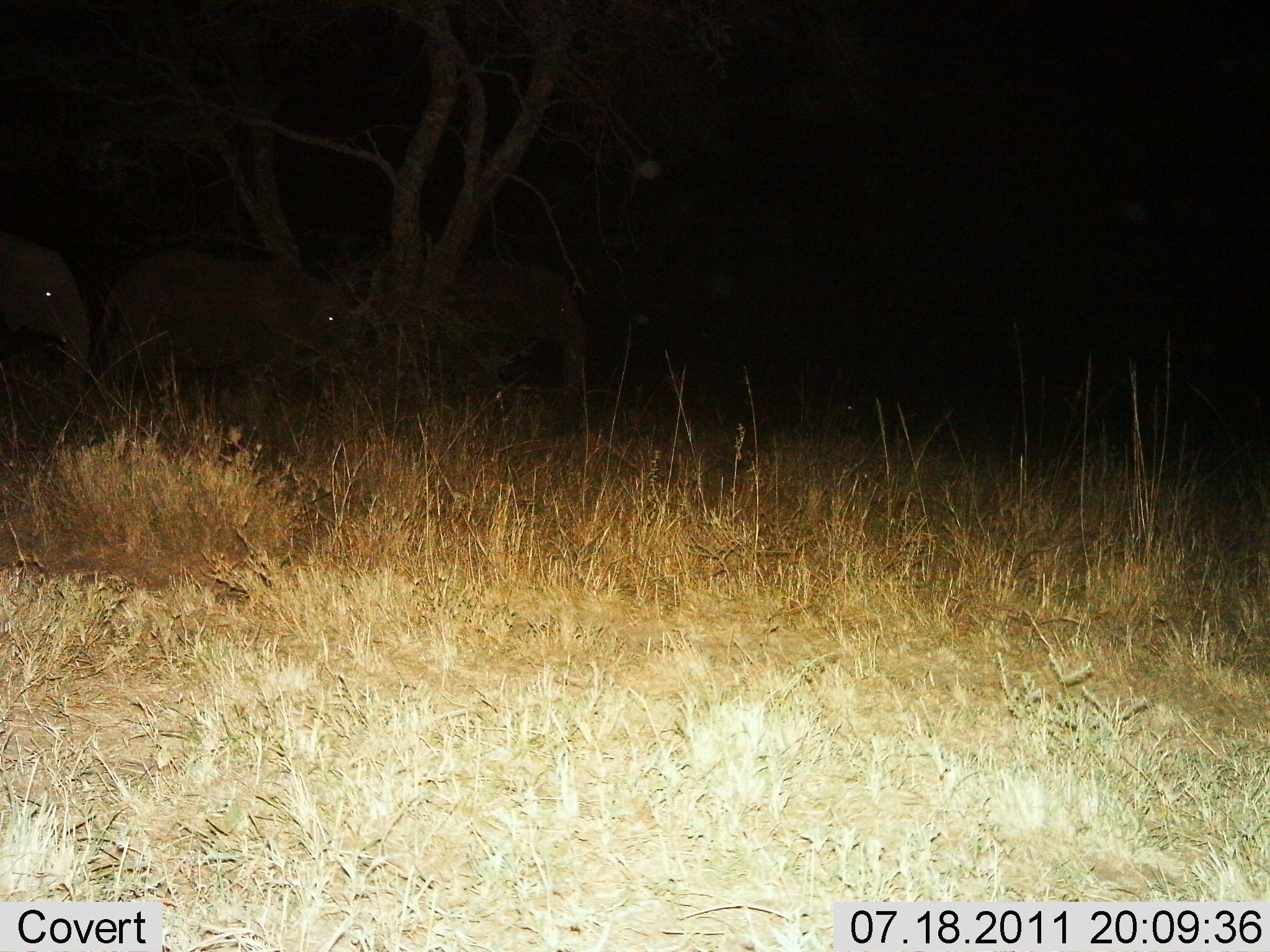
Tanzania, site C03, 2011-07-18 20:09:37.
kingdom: Animalia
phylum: Chordata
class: Mammalia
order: Proboscidea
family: Elephantidae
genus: Loxodonta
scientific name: Loxodonta africana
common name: african bush elephant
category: elephant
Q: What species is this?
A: Elephant (african bush elephant) (Loxodonta africana).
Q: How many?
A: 3.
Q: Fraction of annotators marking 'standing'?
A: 73%.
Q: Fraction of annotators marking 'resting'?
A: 0%.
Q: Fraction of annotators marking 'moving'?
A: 36%.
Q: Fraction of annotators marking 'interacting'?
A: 0%.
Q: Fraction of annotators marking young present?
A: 18%.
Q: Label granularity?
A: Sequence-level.